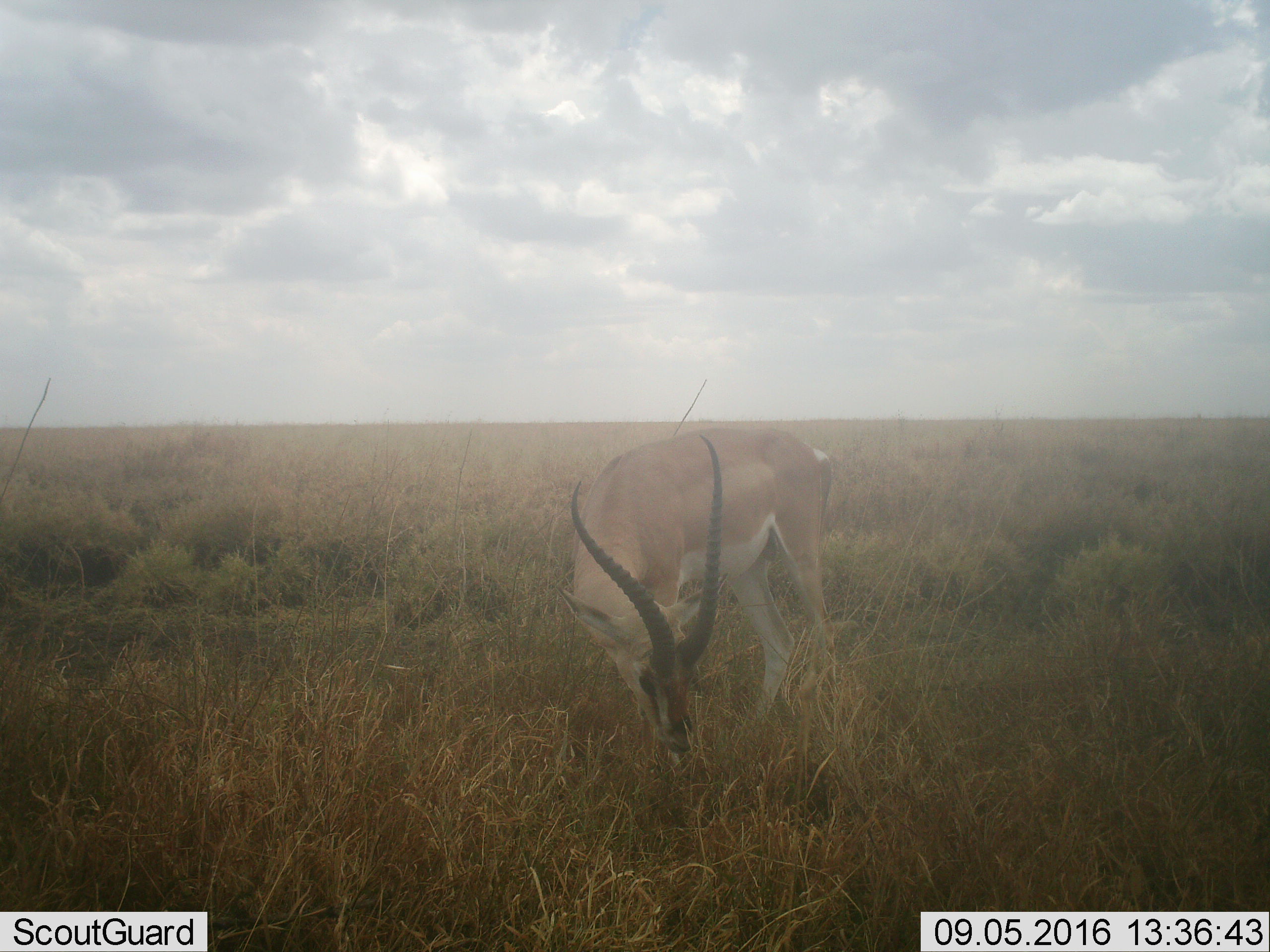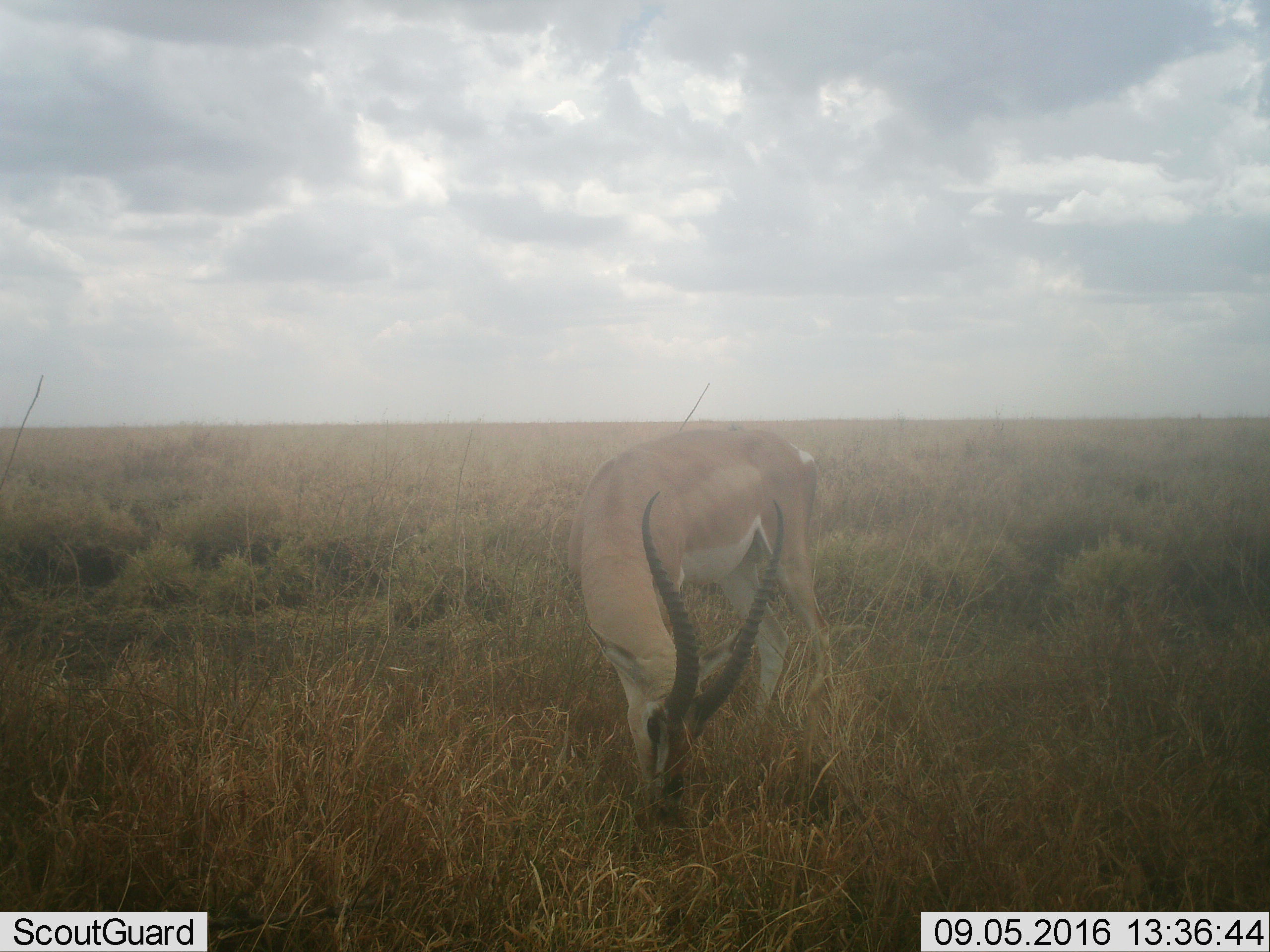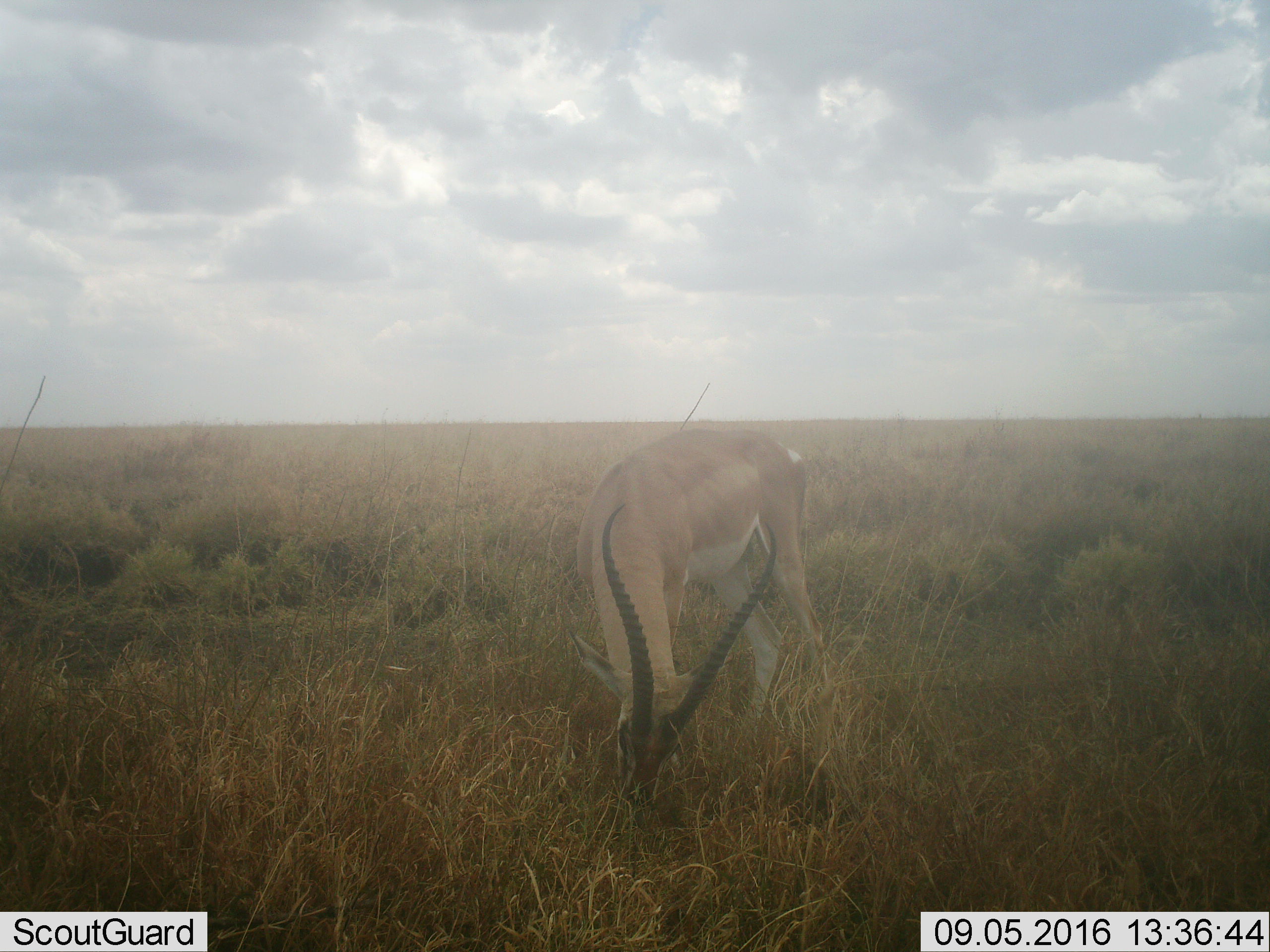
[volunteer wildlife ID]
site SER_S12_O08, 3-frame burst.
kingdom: Animalia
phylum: Chordata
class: Mammalia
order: Artiodactyla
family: Bovidae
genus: Nanger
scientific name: Nanger granti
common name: grant's gazelle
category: gazellegrants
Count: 1.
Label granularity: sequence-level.